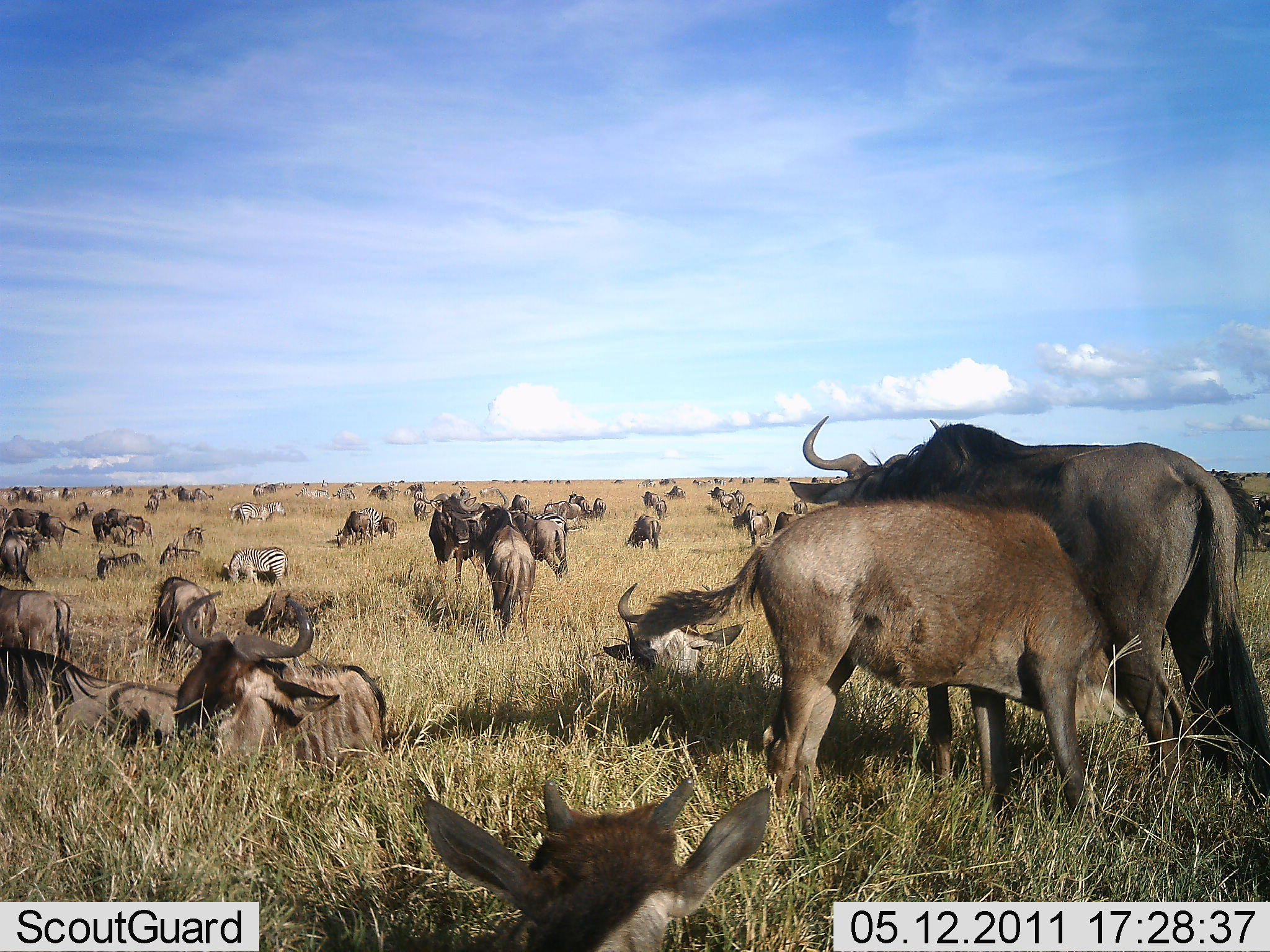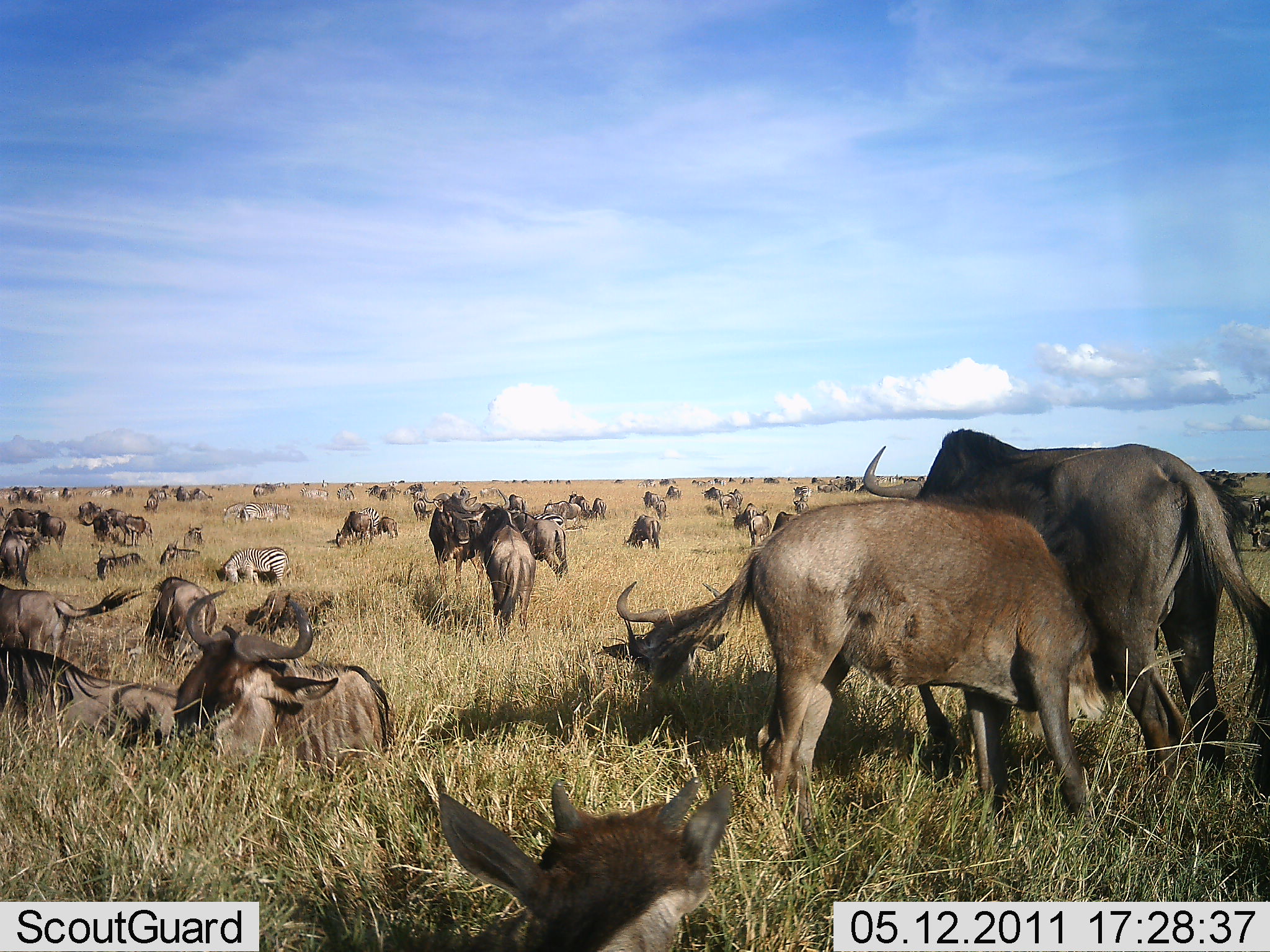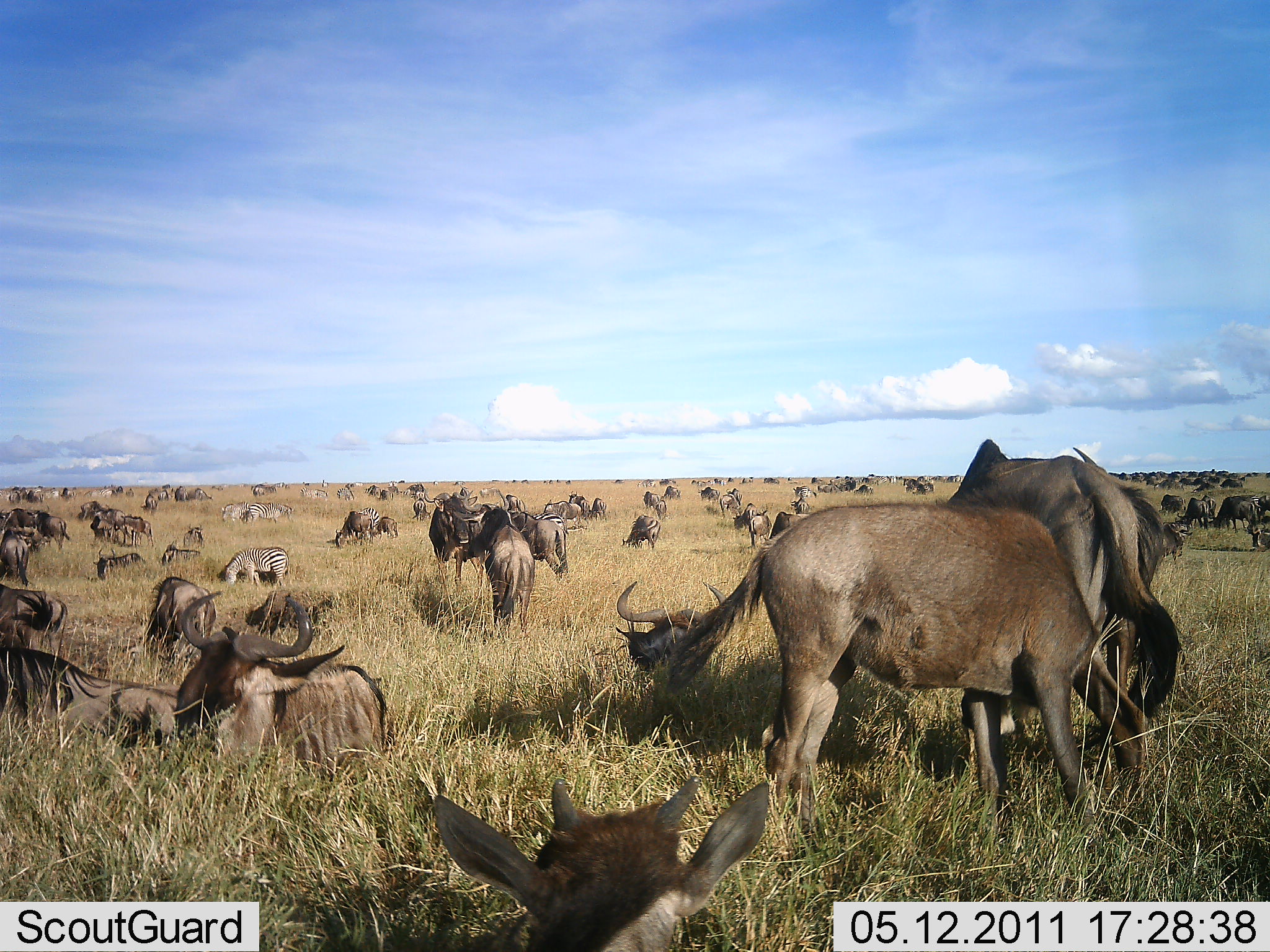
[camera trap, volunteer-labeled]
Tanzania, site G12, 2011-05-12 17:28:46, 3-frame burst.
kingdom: Animalia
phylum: Chordata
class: Mammalia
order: Artiodactyla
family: Bovidae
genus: Connochaetes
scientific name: Connochaetes taurinus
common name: blue wildebeest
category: wildebeest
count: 51+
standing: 64%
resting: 100%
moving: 57%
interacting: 21%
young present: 14%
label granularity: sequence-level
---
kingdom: Animalia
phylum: Chordata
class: Mammalia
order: Perissodactyla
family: Equidae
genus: Equus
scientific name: Equus quagga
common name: plains zebra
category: zebra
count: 4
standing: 20%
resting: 10%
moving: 0%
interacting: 0%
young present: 0%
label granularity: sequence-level